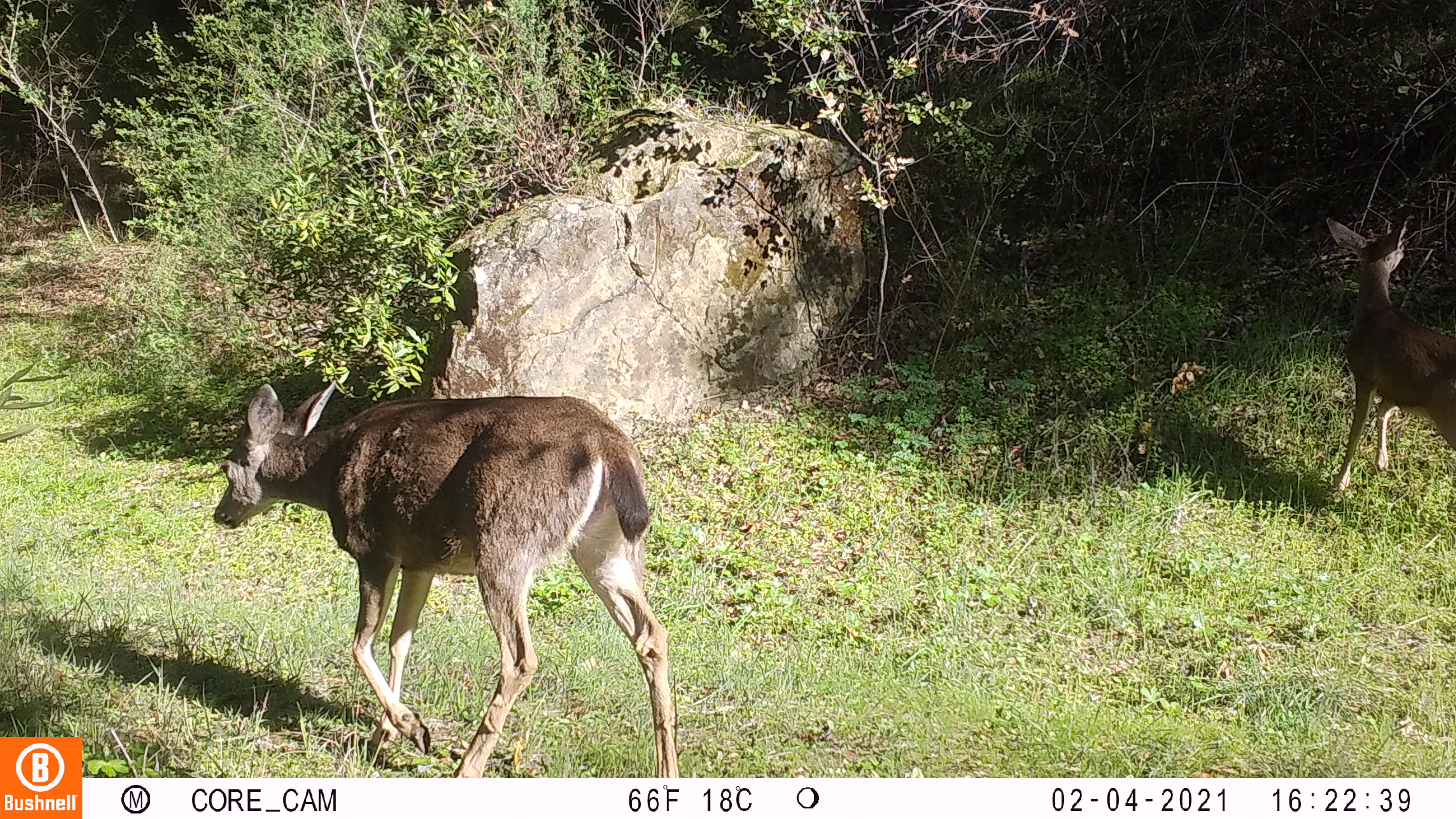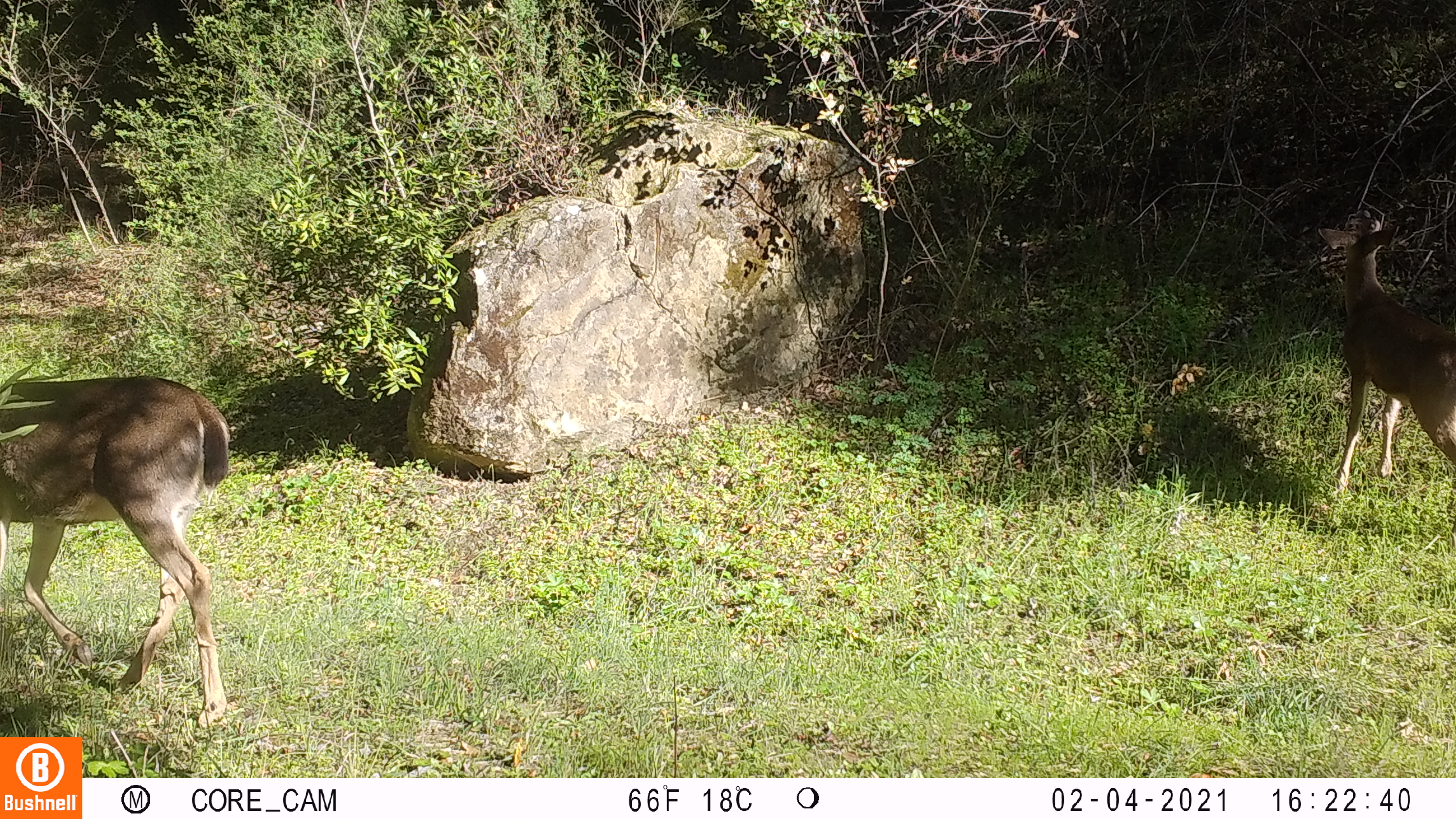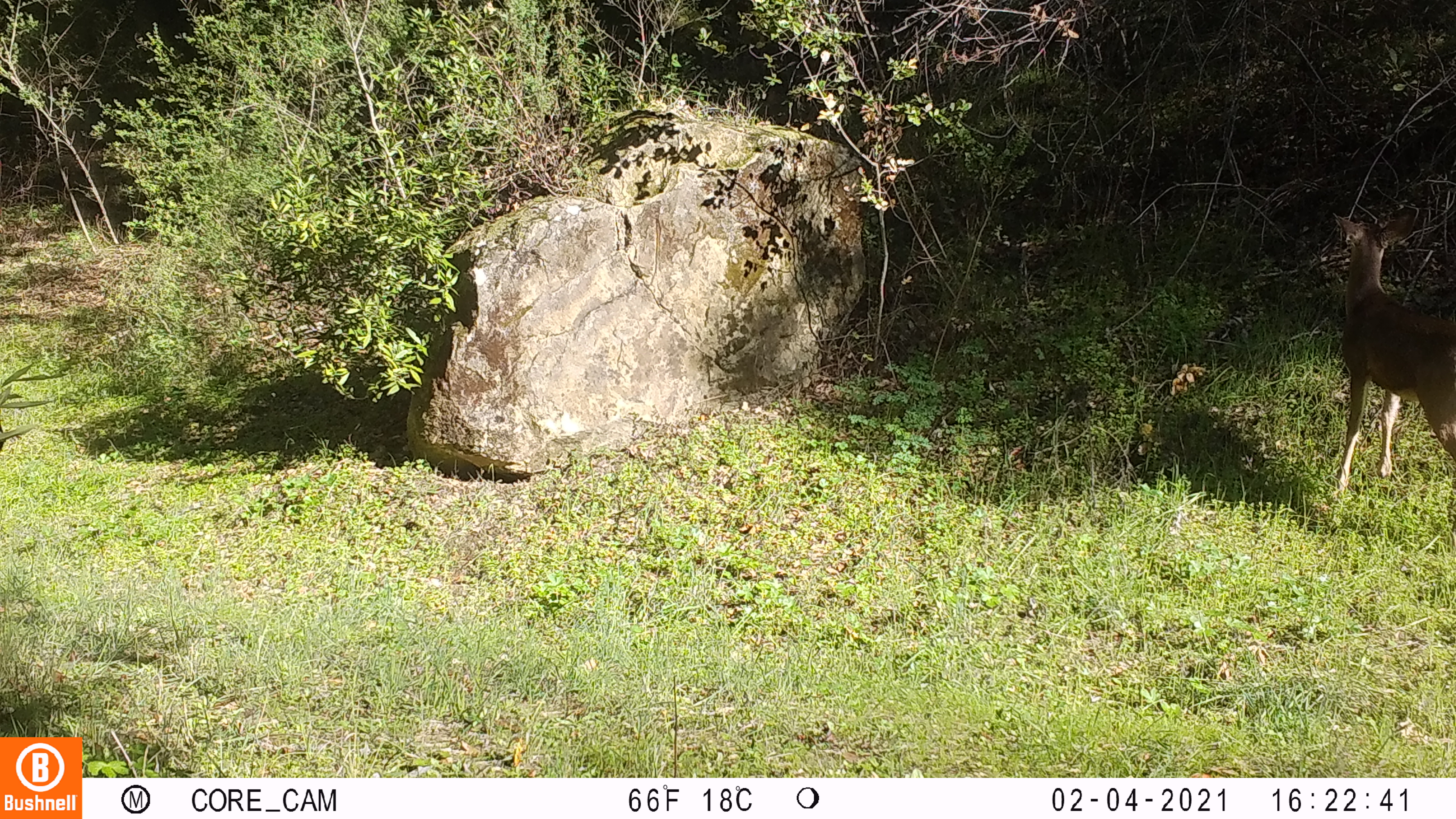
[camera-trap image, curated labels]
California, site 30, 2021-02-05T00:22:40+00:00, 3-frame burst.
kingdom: Animalia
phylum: Chordata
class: Mammalia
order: Artiodactyla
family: Cervidae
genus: Odocoileus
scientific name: Odocoileus hemionus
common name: mule deer